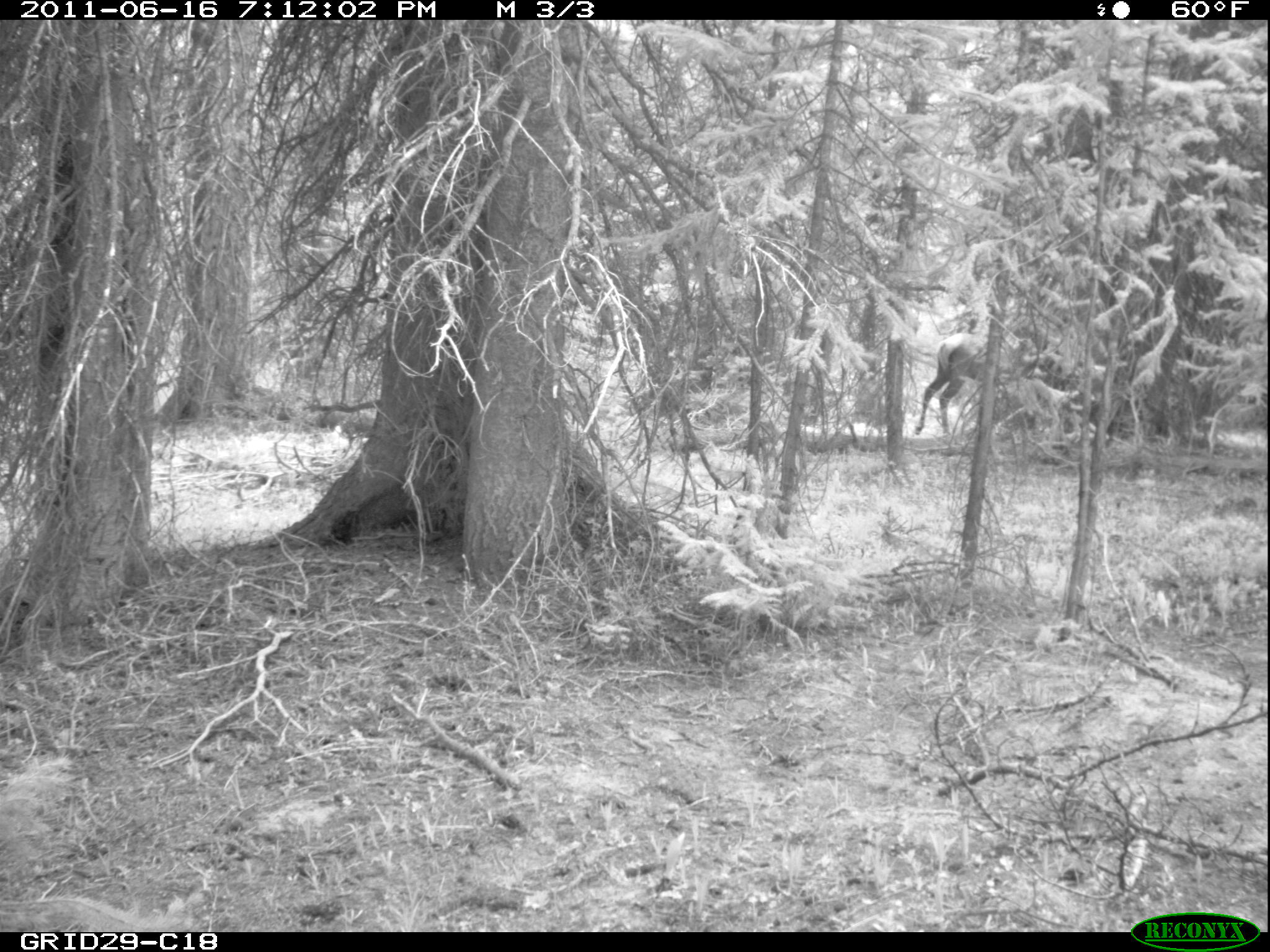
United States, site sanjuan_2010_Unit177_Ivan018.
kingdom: Animalia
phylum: Chordata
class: Mammalia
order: Artiodactyla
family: Cervidae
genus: Cervus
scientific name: Cervus elaphus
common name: red deer